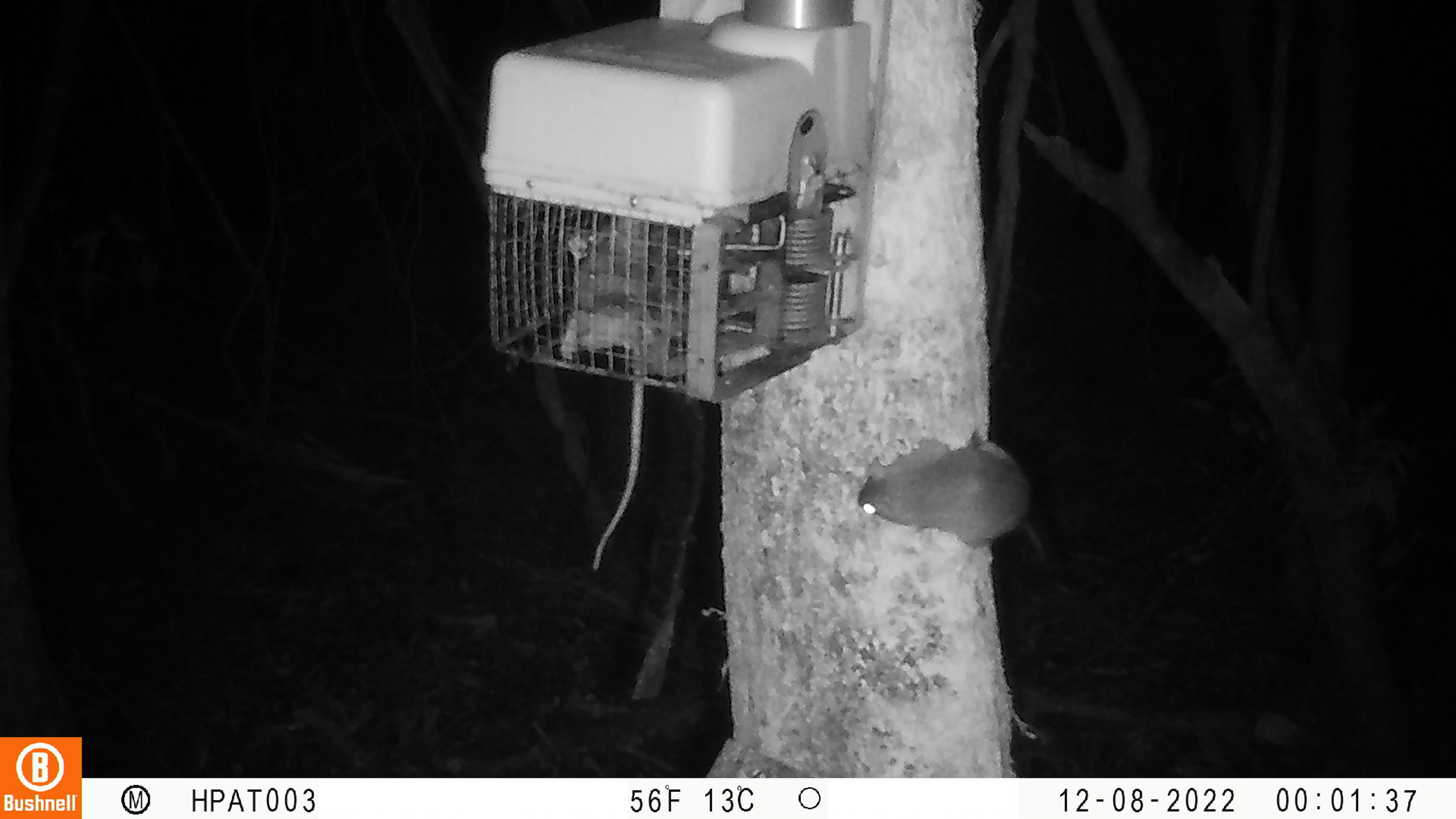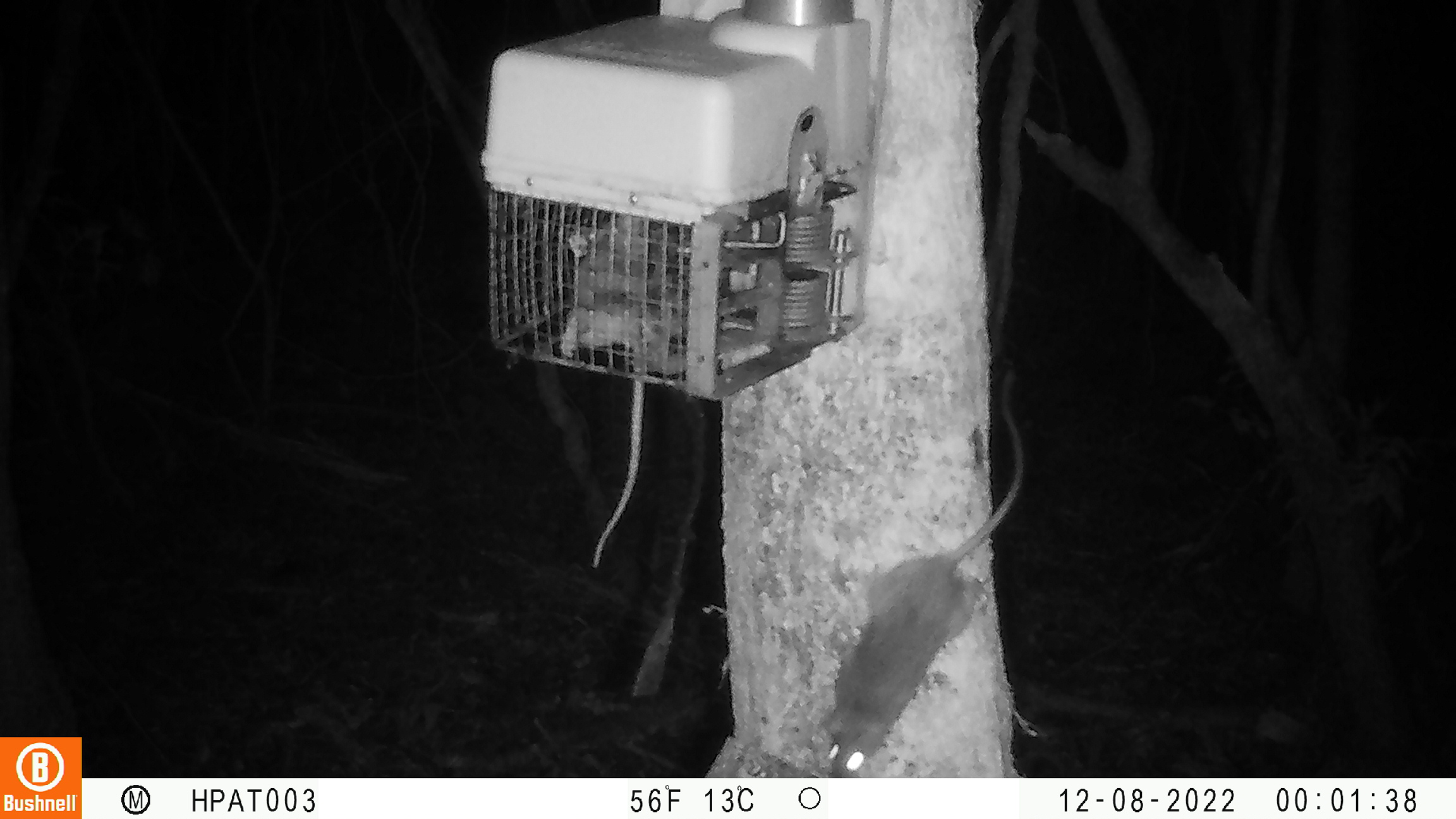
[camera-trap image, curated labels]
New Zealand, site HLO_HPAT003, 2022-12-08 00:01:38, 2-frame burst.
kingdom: Animalia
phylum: Chordata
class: Mammalia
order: Rodentia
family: Muridae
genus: Rattus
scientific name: Rattus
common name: rat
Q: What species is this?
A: Rat (Rattus).